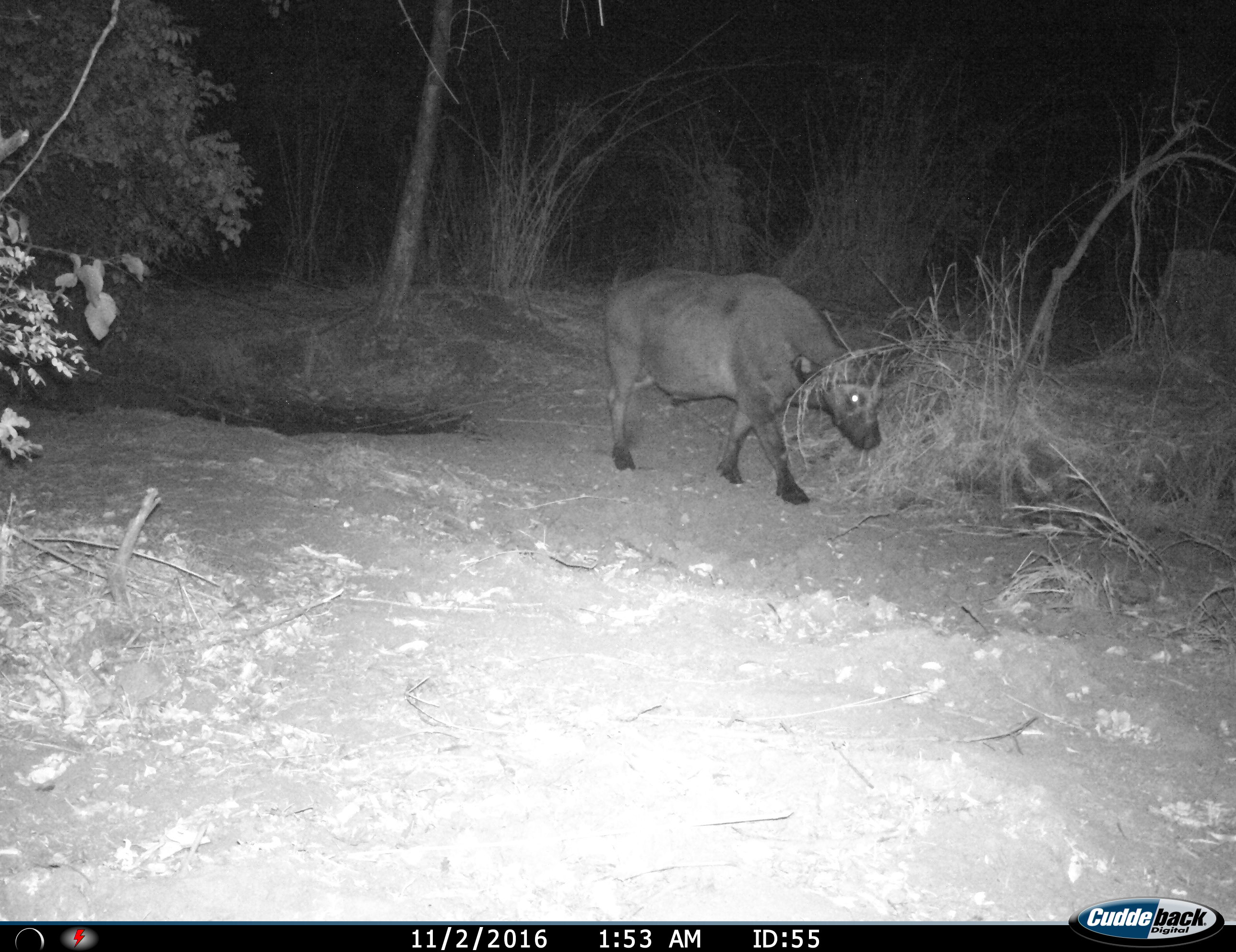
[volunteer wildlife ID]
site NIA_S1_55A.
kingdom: Animalia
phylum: Chordata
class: Mammalia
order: Artiodactyla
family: Bovidae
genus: Syncerus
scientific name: Syncerus caffer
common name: african buffalo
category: buffalo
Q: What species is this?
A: Buffalo (african buffalo) (Syncerus caffer).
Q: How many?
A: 1.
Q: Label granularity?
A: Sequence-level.